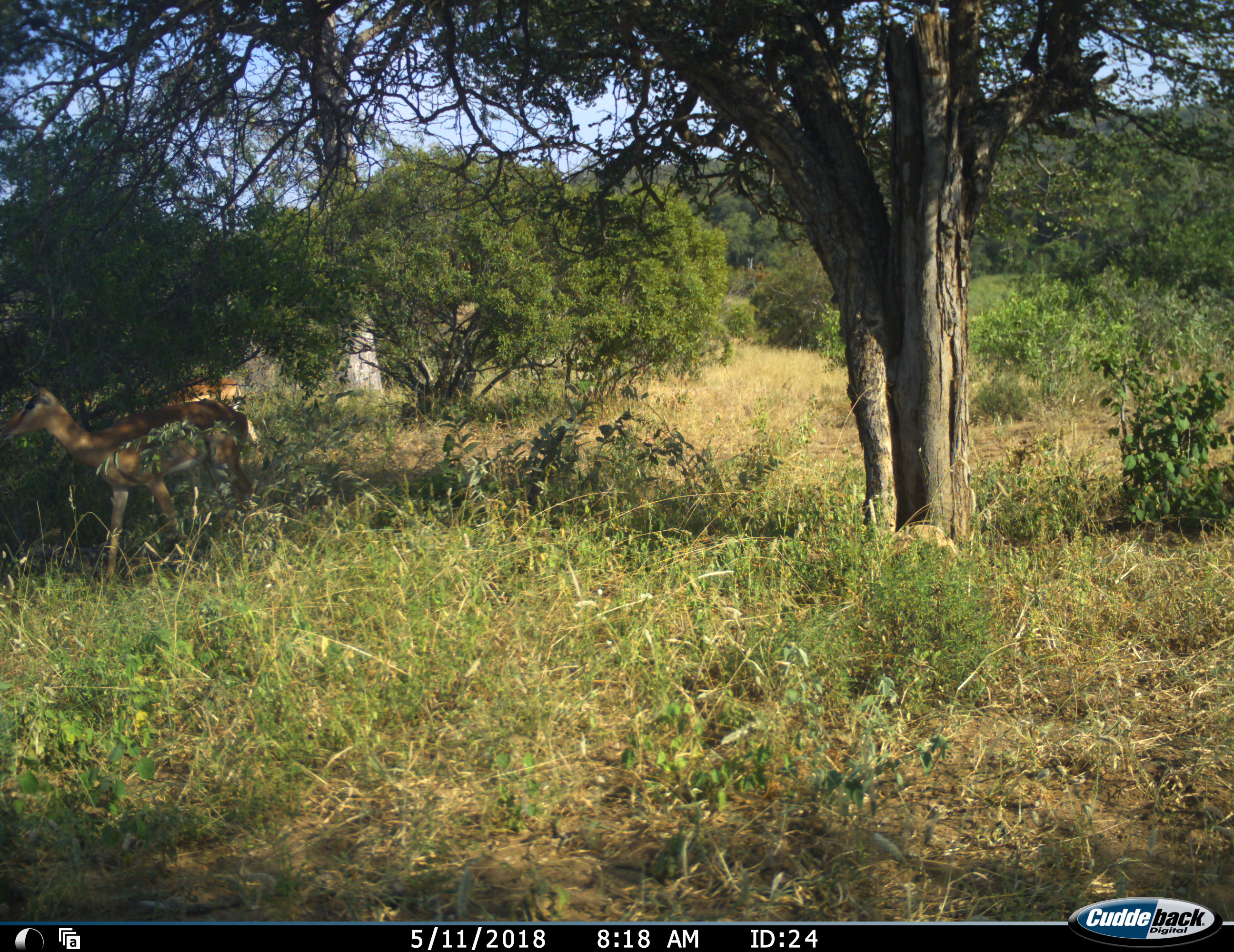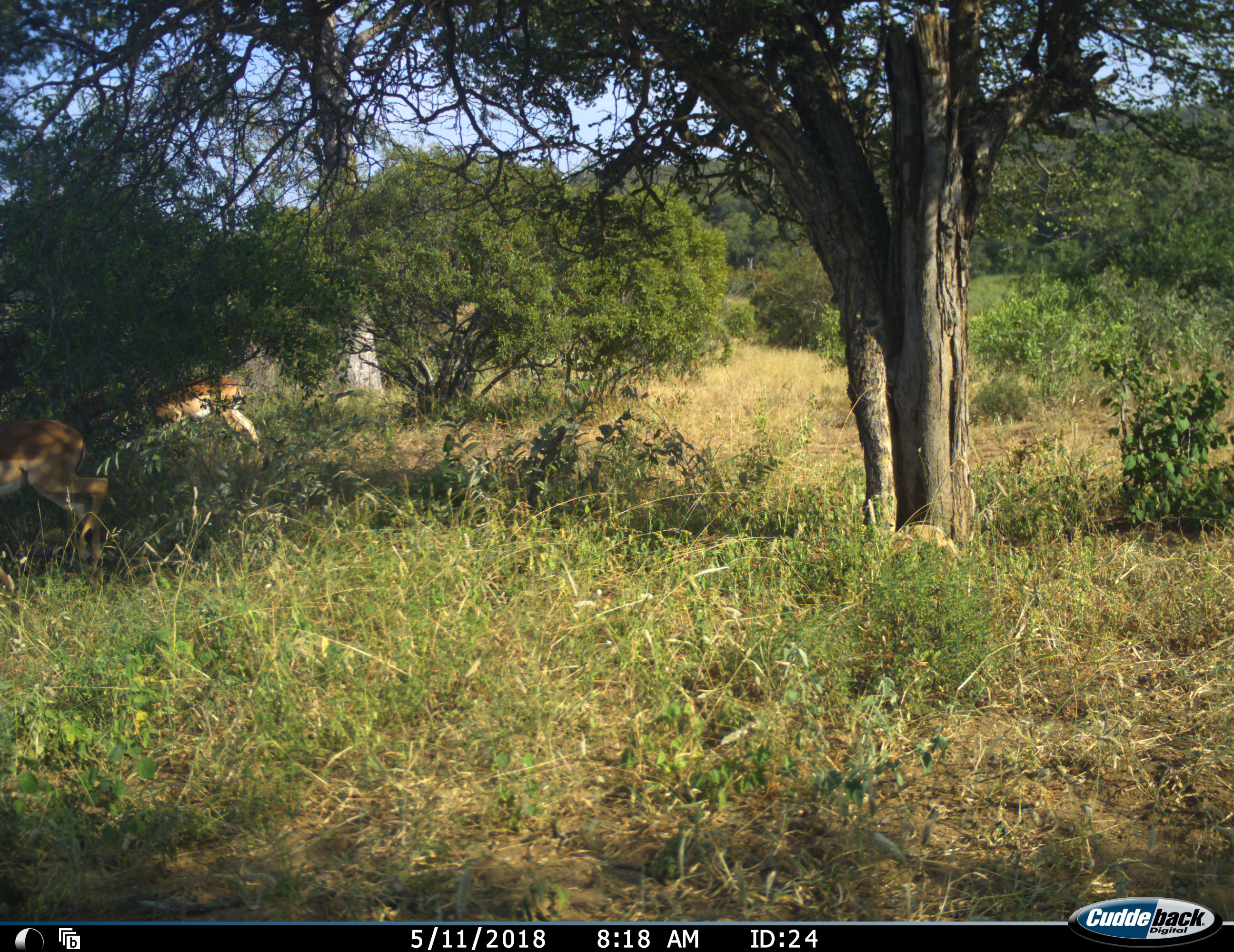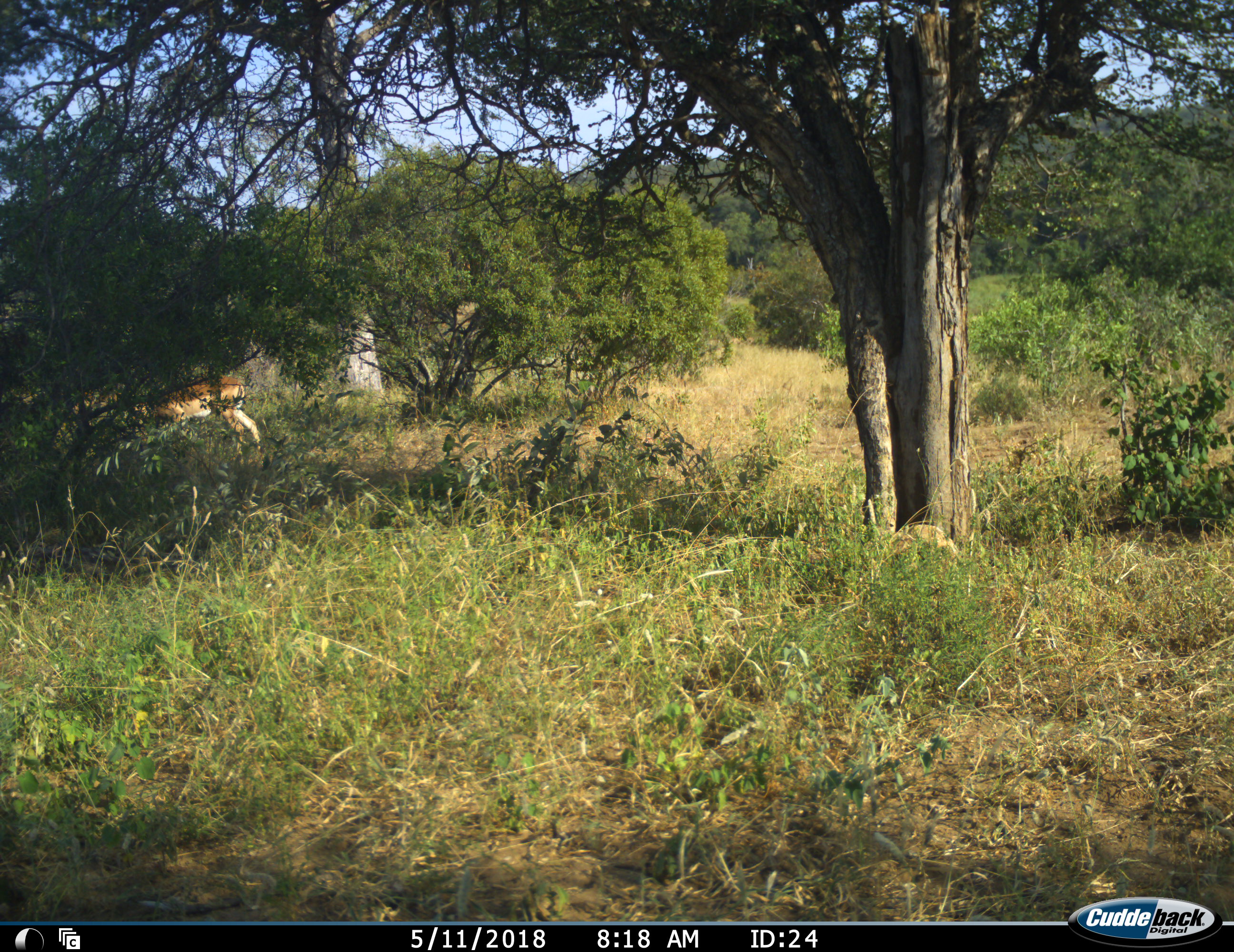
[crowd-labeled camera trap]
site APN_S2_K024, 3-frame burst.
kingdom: Animalia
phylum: Chordata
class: Mammalia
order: Artiodactyla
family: Bovidae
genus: Aepyceros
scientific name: Aepyceros melampus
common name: impala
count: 2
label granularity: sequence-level